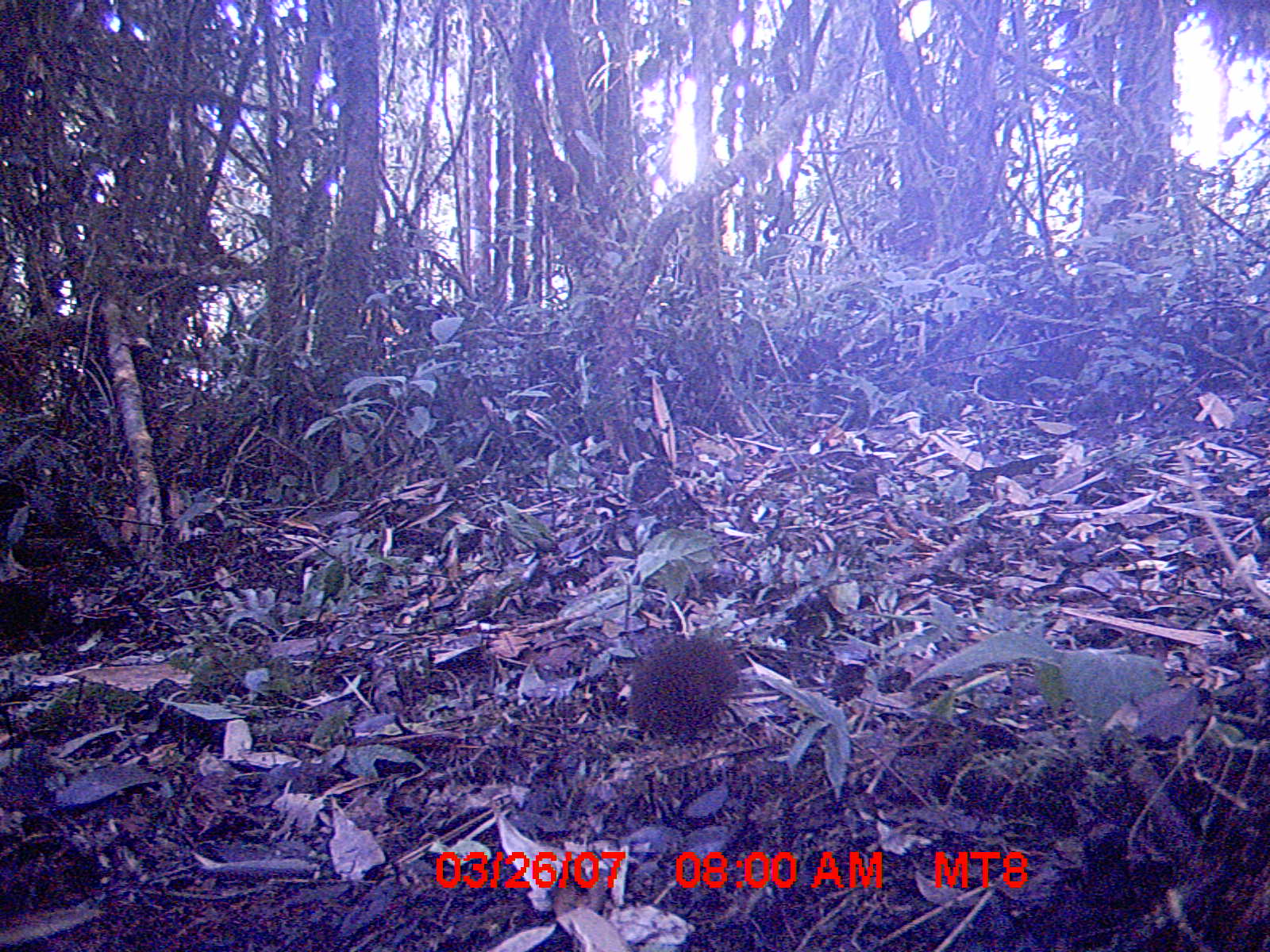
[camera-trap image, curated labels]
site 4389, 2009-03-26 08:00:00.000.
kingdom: Animalia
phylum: Chordata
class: Mammalia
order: Rodentia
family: Nesomyidae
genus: Nesomys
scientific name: Nesomys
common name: nesomys rodents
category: nesomys sp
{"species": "nesomys sp (nesomys rodents) (Nesomys)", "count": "1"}